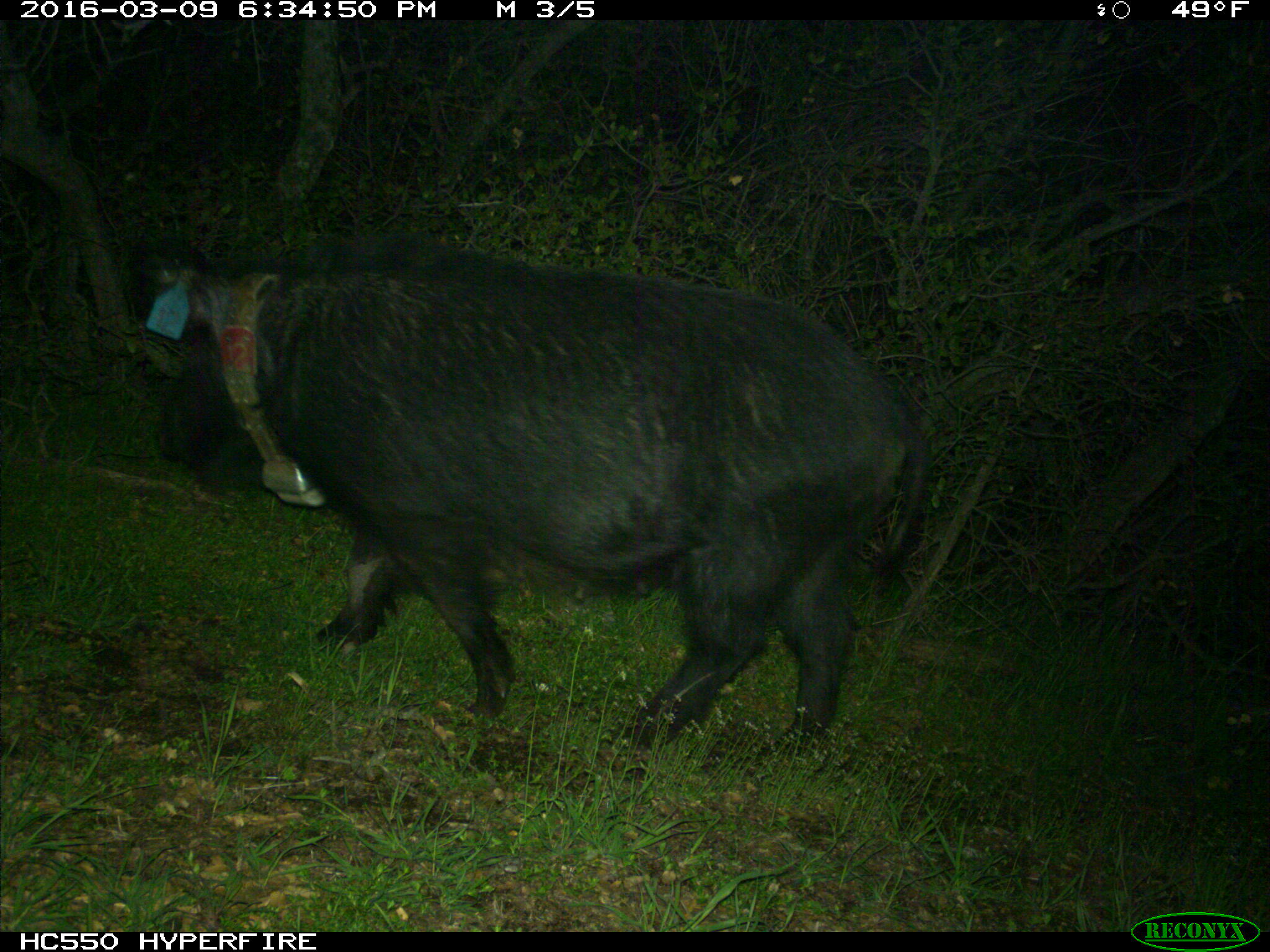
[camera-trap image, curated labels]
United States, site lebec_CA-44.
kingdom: Animalia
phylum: Chordata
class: Mammalia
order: Artiodactyla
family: Suidae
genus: Sus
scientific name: Sus scrofa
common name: wild boar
Sus scrofa (wild boar).